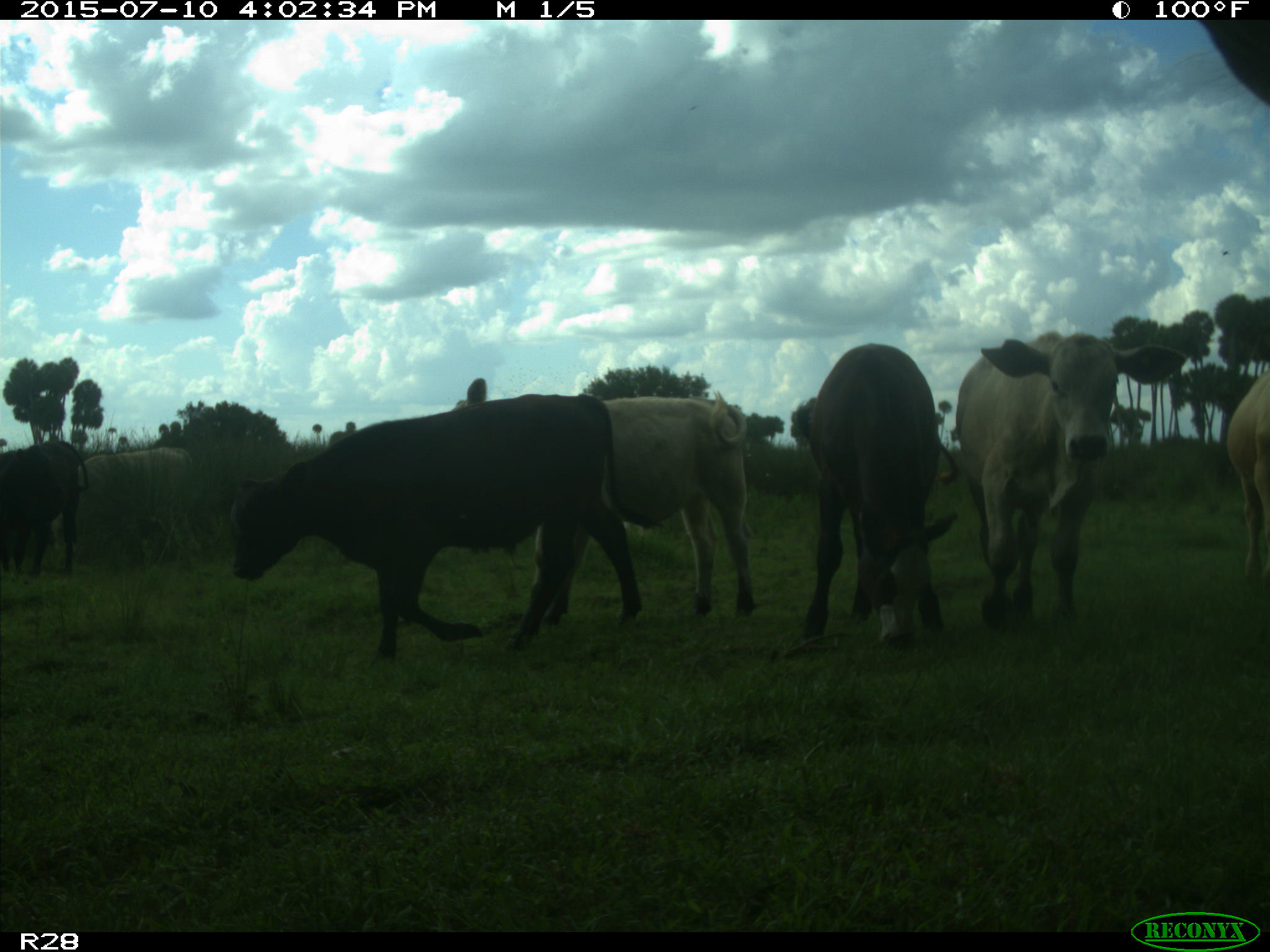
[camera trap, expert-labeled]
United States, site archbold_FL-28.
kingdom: Animalia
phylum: Chordata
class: Mammalia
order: Artiodactyla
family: Bovidae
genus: Bos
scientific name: Bos taurus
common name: domestic cow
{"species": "Bos taurus (domestic cow)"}